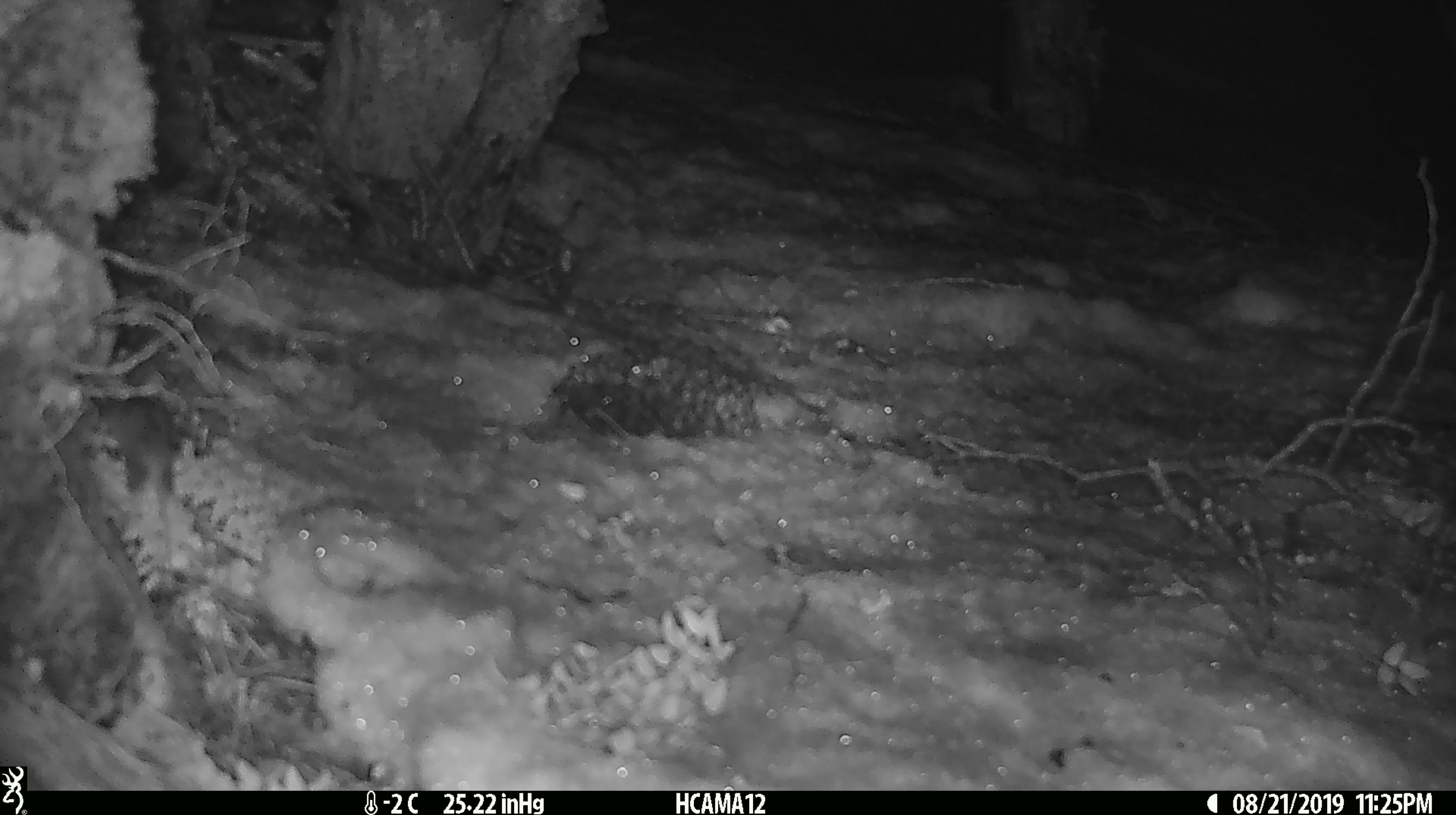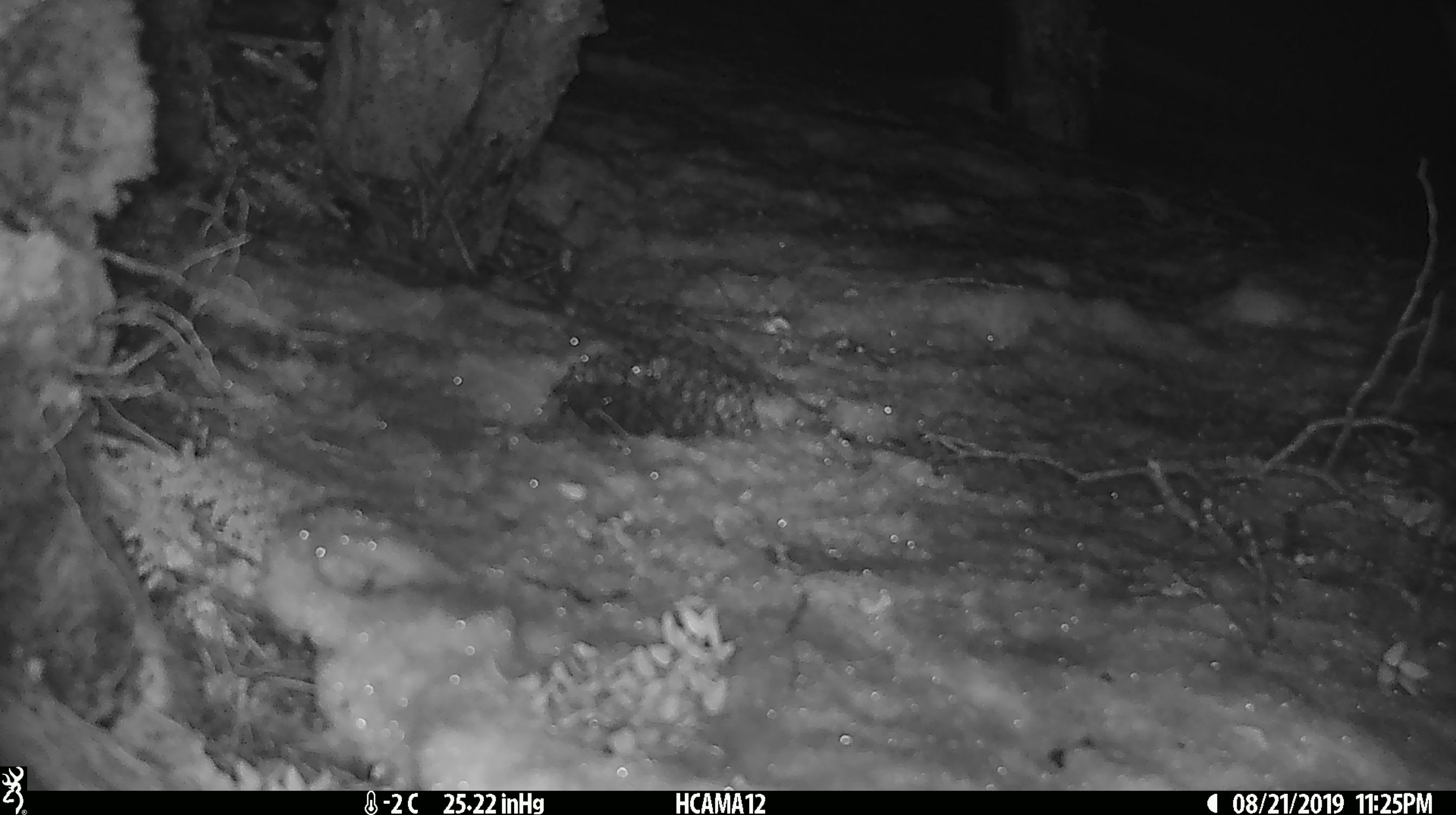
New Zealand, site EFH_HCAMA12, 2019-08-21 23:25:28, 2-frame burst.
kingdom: Animalia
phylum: Chordata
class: Mammalia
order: Rodentia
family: Muridae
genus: Mus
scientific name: Mus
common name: mouse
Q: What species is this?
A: Mouse (Mus).